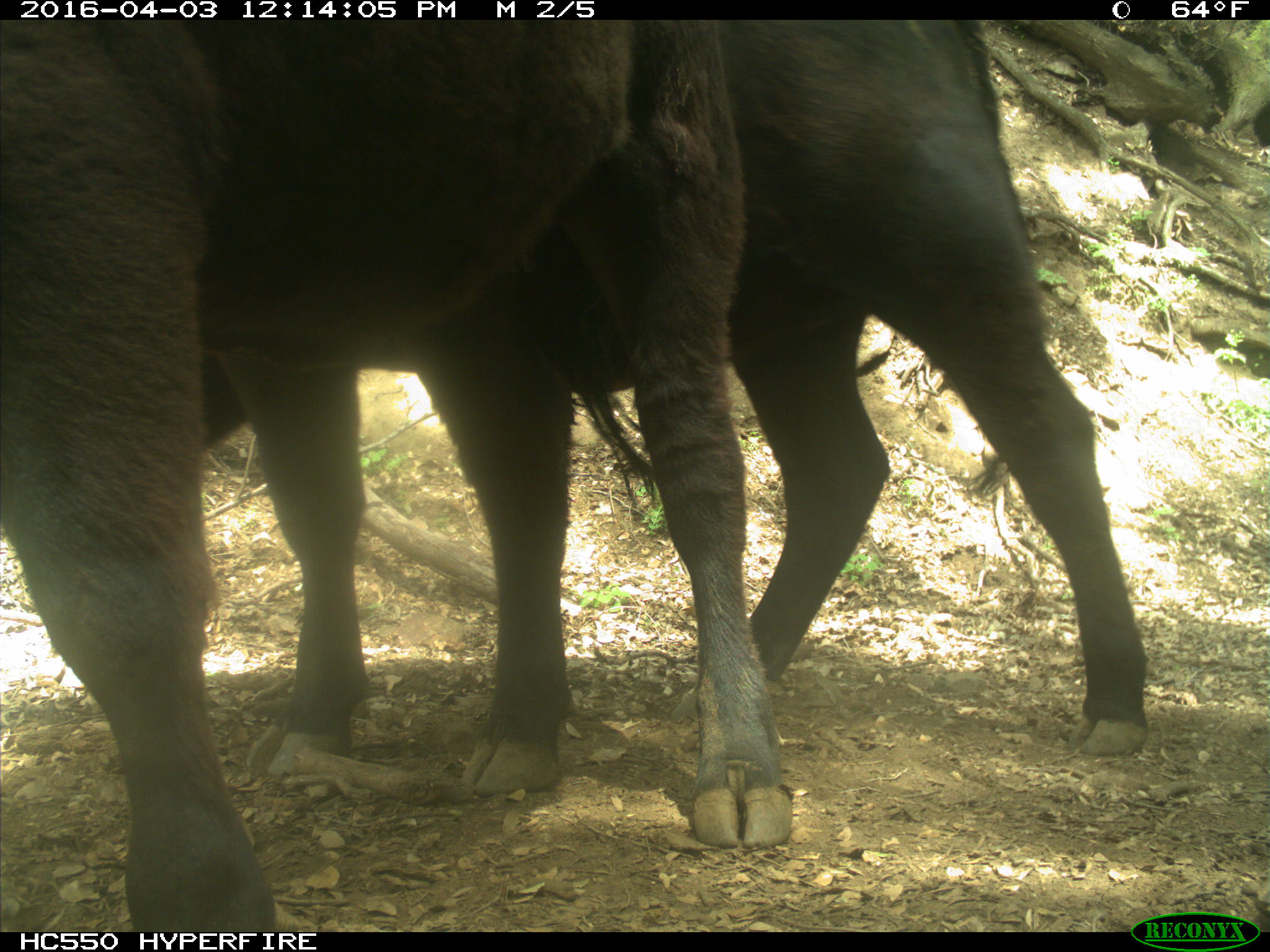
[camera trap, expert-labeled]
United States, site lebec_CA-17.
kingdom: Animalia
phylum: Chordata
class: Mammalia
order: Artiodactyla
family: Bovidae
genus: Bos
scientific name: Bos taurus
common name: domestic cow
Bos taurus (domestic cow).